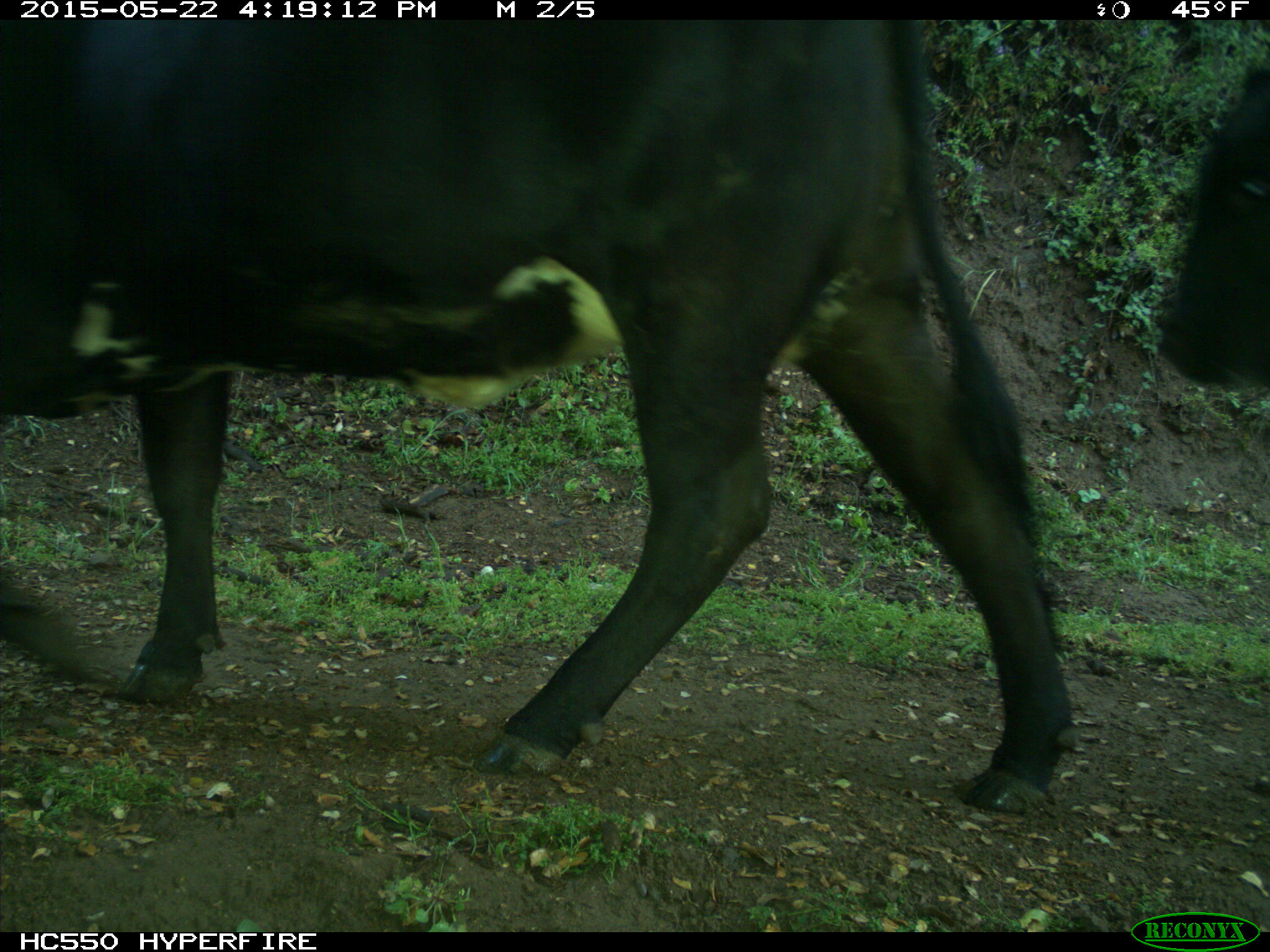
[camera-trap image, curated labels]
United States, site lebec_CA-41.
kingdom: Animalia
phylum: Chordata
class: Mammalia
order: Artiodactyla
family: Bovidae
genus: Bos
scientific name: Bos taurus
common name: domestic cow